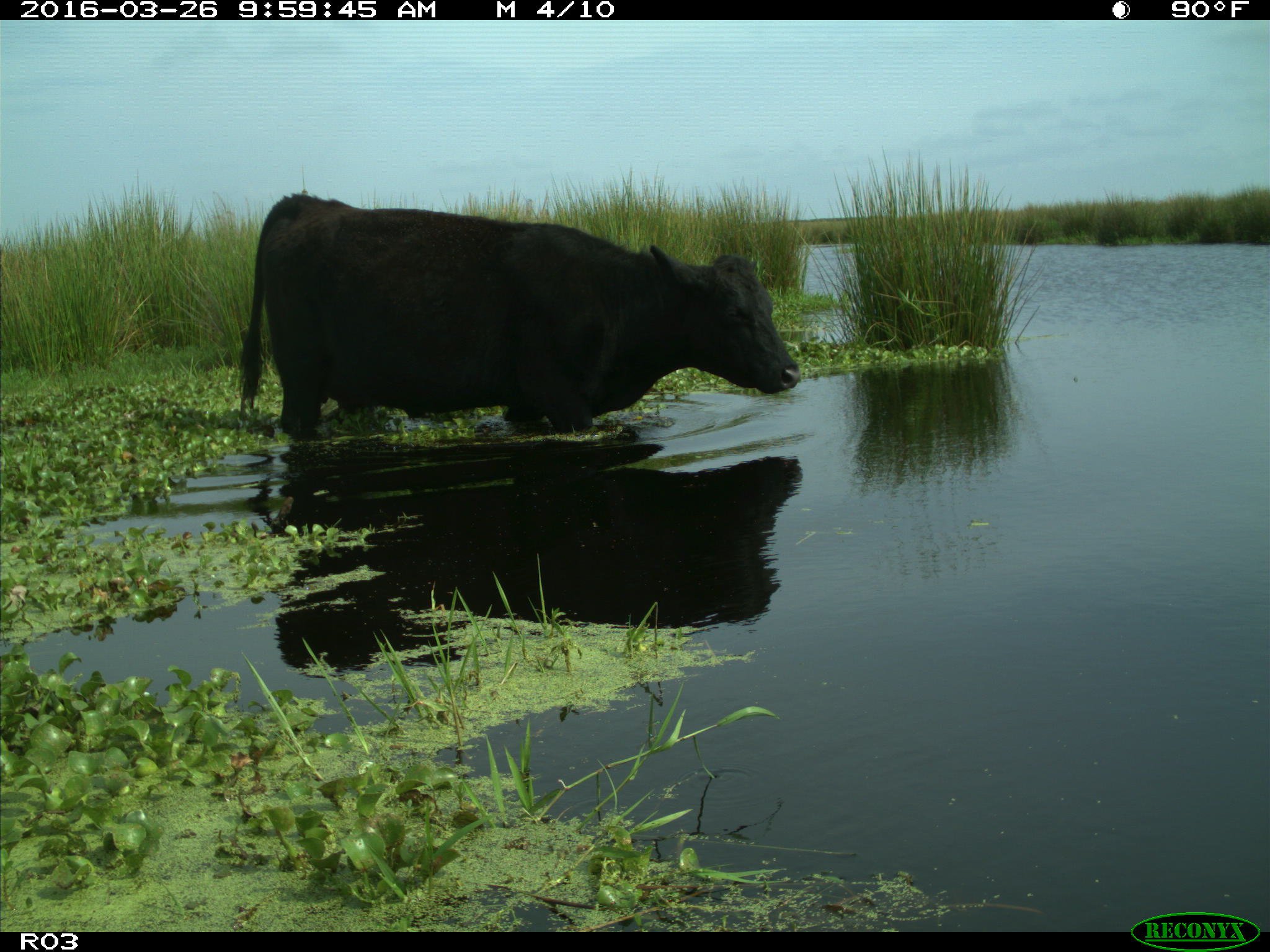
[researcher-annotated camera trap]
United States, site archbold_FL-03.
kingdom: Animalia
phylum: Chordata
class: Mammalia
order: Artiodactyla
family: Bovidae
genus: Bos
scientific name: Bos taurus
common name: domestic cow